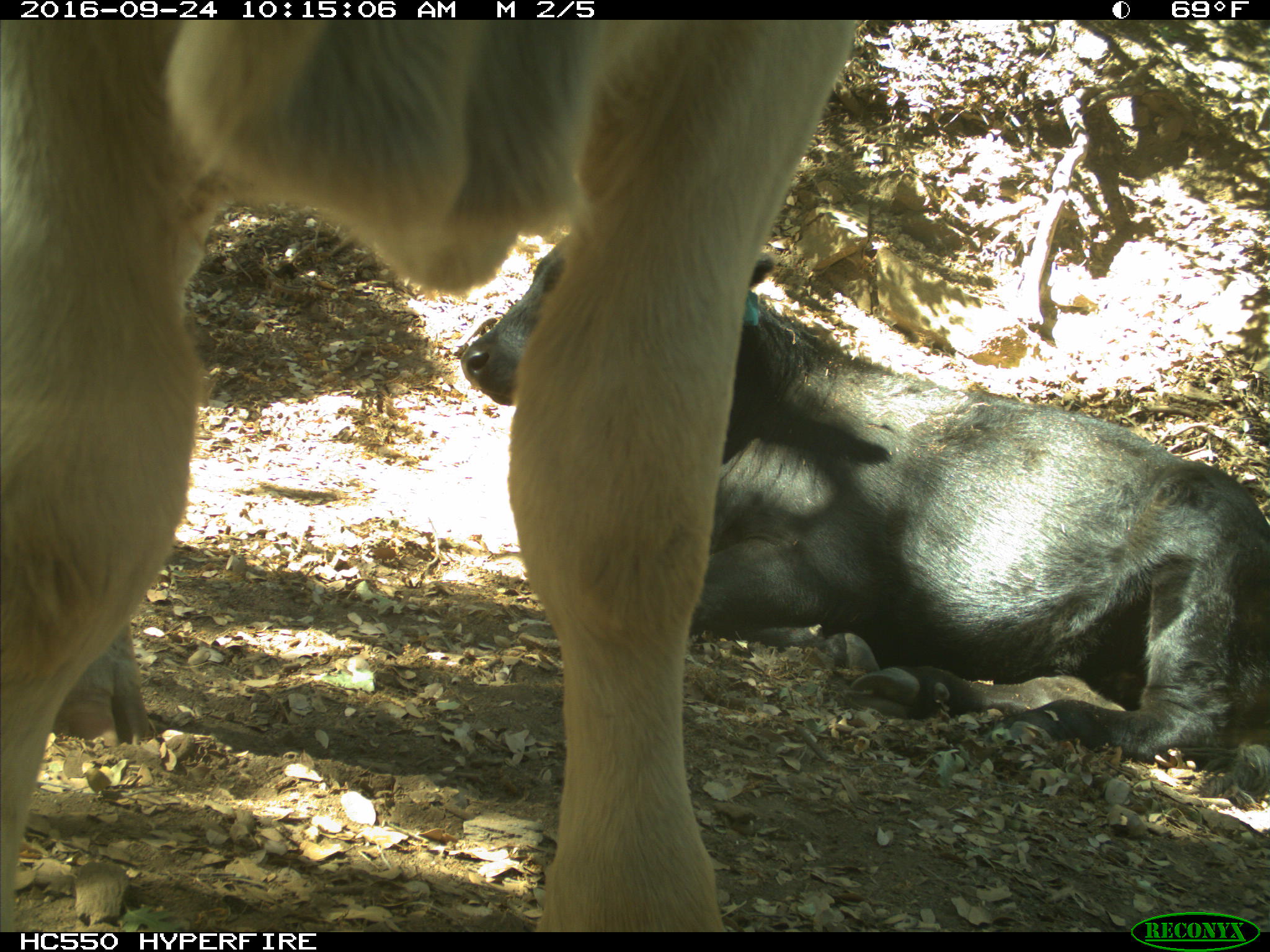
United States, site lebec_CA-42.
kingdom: Animalia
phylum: Chordata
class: Mammalia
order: Artiodactyla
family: Bovidae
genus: Bos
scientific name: Bos taurus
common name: domestic cow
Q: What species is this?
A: Bos taurus (domestic cow).